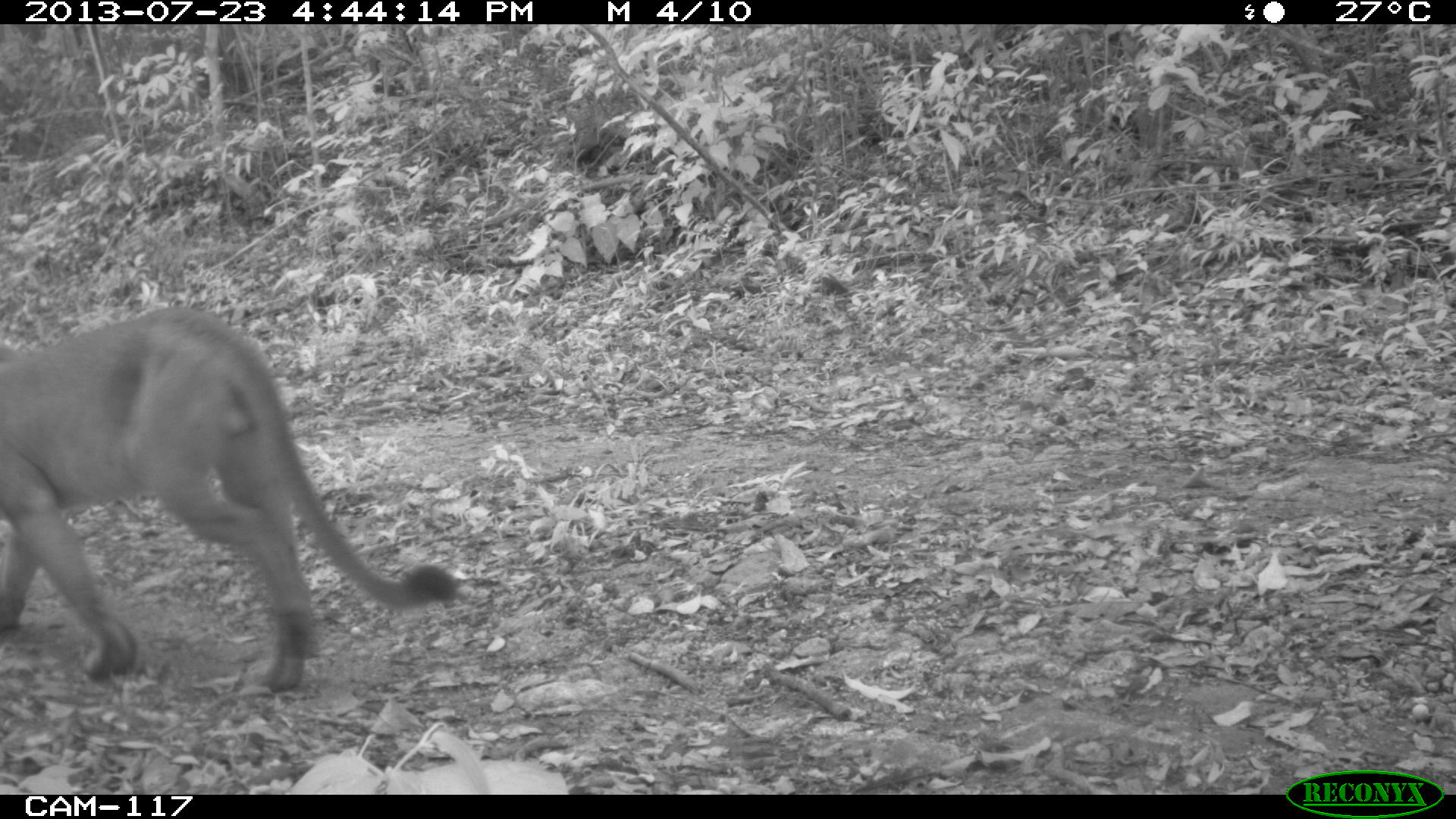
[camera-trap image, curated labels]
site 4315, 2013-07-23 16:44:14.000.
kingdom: Animalia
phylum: Chordata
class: Mammalia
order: Carnivora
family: Felidae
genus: Puma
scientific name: Puma concolor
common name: mountain lion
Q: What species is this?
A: Puma concolor (mountain lion).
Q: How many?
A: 1.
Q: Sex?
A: Male.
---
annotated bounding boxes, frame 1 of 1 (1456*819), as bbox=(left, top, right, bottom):
puma concolor: bbox=(0, 303, 465, 692)